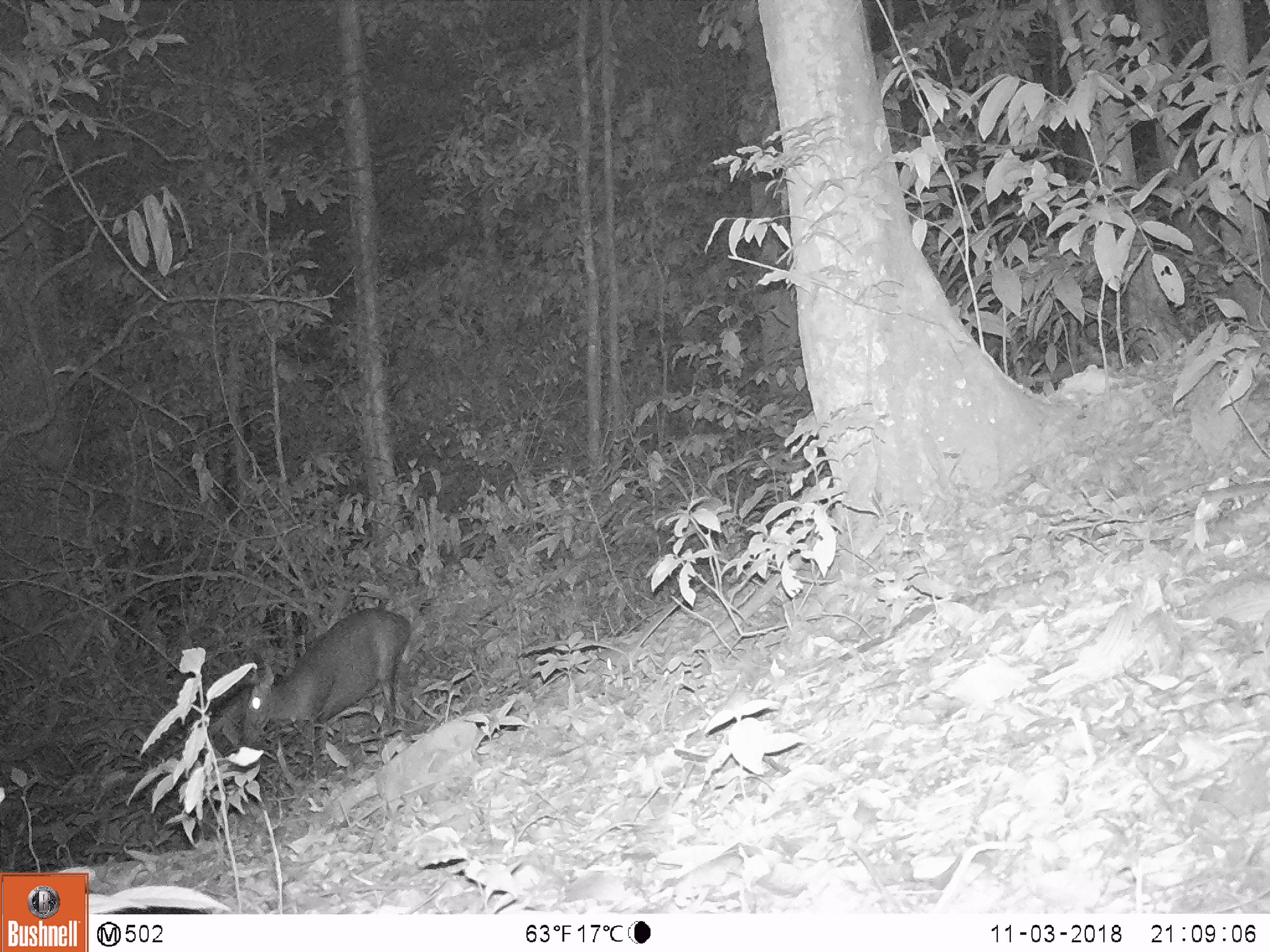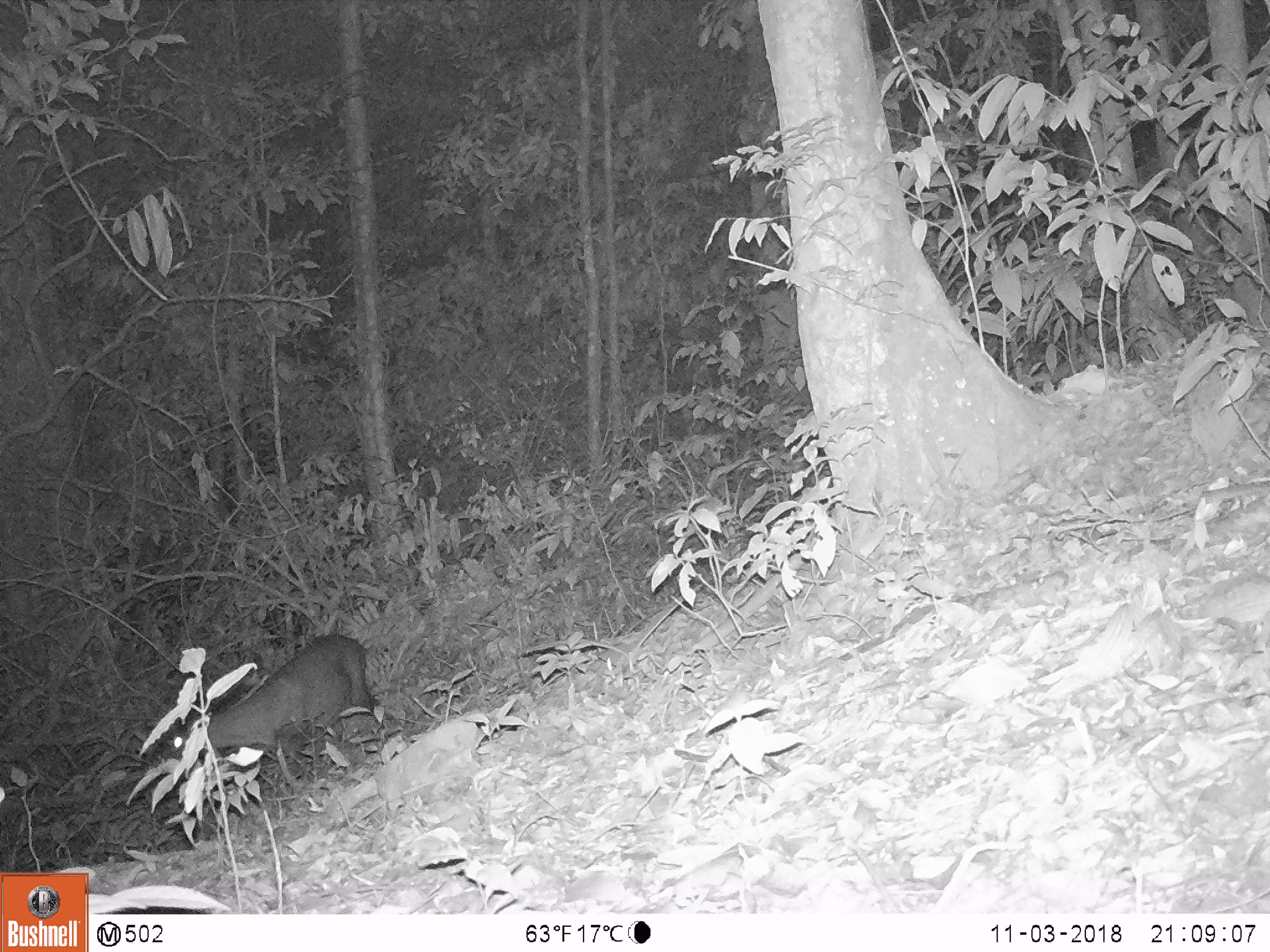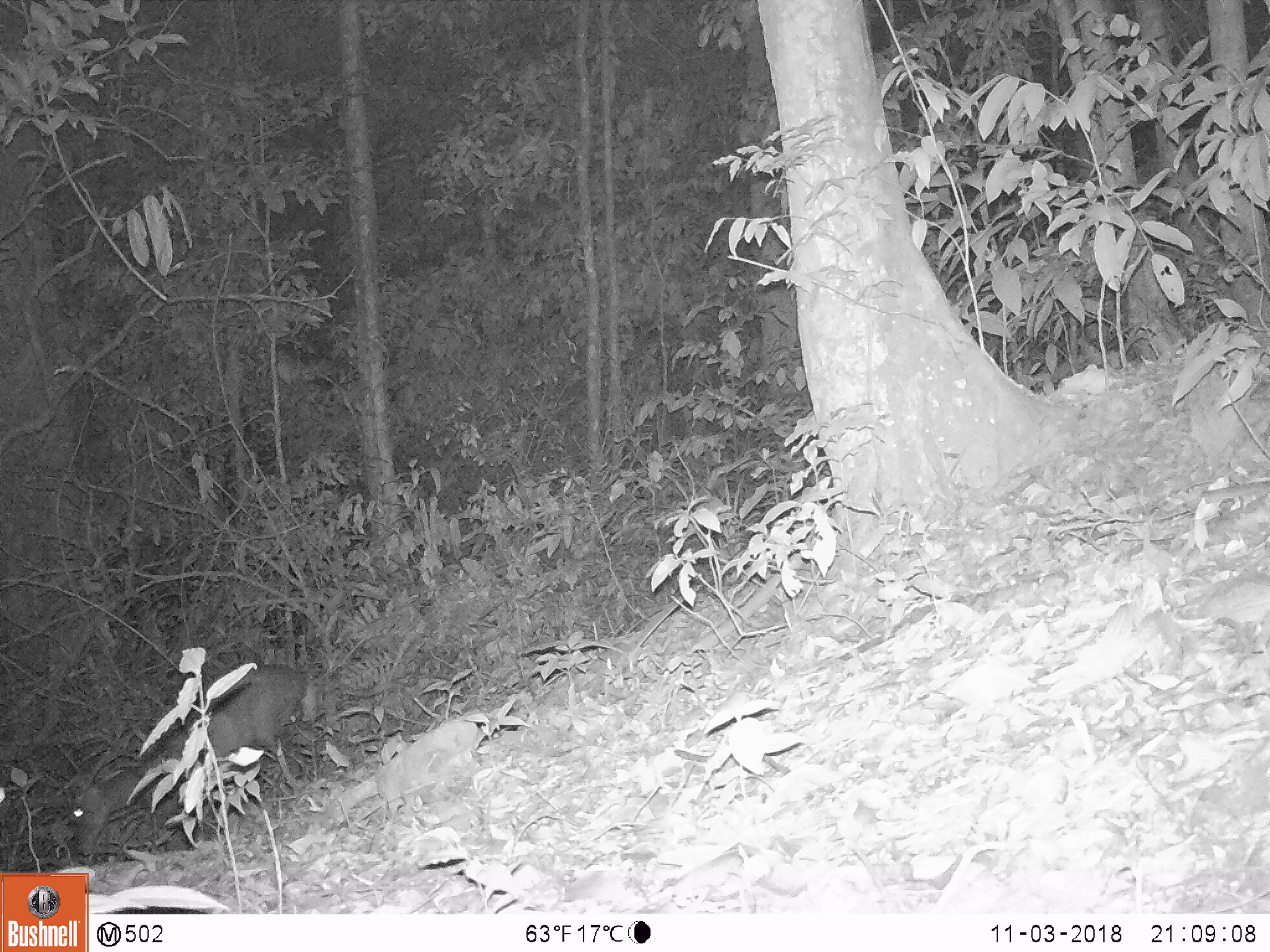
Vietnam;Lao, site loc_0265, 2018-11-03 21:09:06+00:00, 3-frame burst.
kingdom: Animalia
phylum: Chordata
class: Mammalia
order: Artiodactyla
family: Cervidae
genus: Muntiacus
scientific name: Muntiacus rooseveltorum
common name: roosevelt's muntjac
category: roosevelts muntjac group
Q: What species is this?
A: Roosevelts muntjac group (roosevelt's muntjac) (Muntiacus rooseveltorum).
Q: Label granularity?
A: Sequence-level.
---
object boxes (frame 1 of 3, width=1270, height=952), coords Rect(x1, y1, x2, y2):
roosevelts muntjac group: Rect(237, 604, 413, 774)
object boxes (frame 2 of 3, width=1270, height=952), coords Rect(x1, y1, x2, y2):
roosevelts muntjac group: Rect(155, 632, 401, 793)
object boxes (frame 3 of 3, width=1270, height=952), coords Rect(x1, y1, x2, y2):
roosevelts muntjac group: Rect(72, 665, 311, 855)